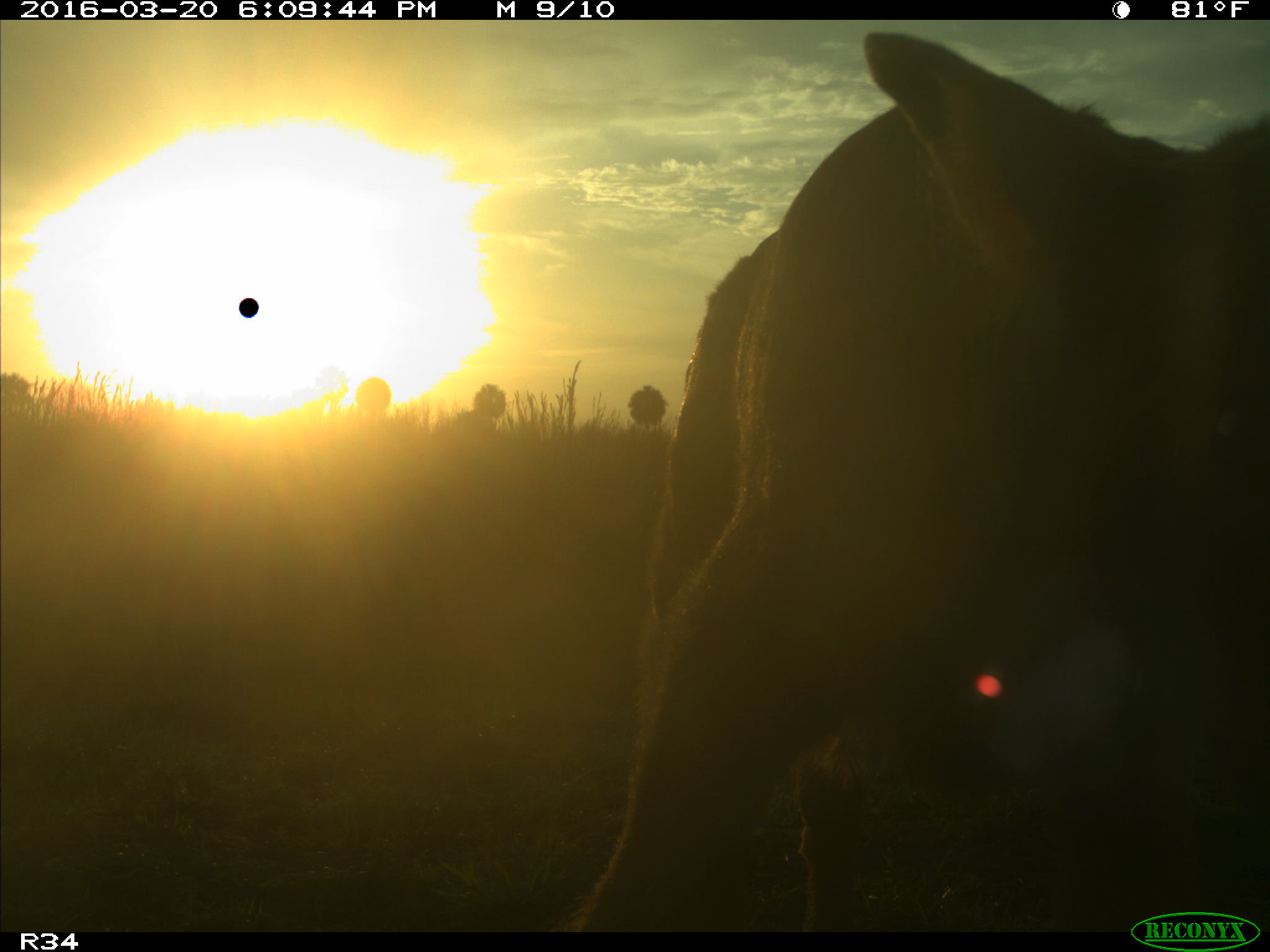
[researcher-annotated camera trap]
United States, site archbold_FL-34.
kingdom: Animalia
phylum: Chordata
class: Mammalia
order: Artiodactyla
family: Bovidae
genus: Bos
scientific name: Bos taurus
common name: domestic cow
Bos taurus (domestic cow).